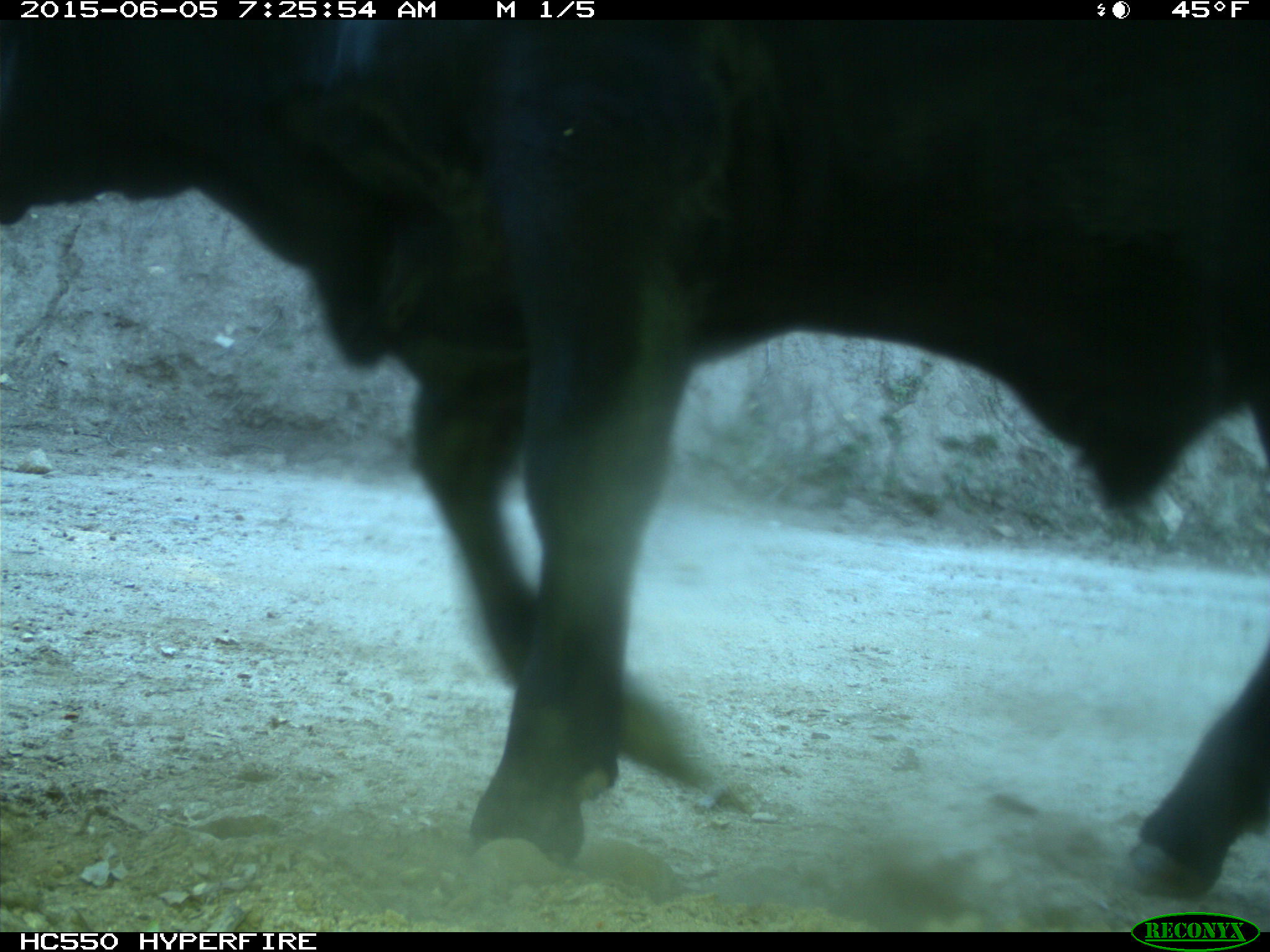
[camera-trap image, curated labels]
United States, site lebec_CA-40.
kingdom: Animalia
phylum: Chordata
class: Mammalia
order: Artiodactyla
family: Bovidae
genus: Bos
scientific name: Bos taurus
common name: domestic cow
Bos taurus (domestic cow).